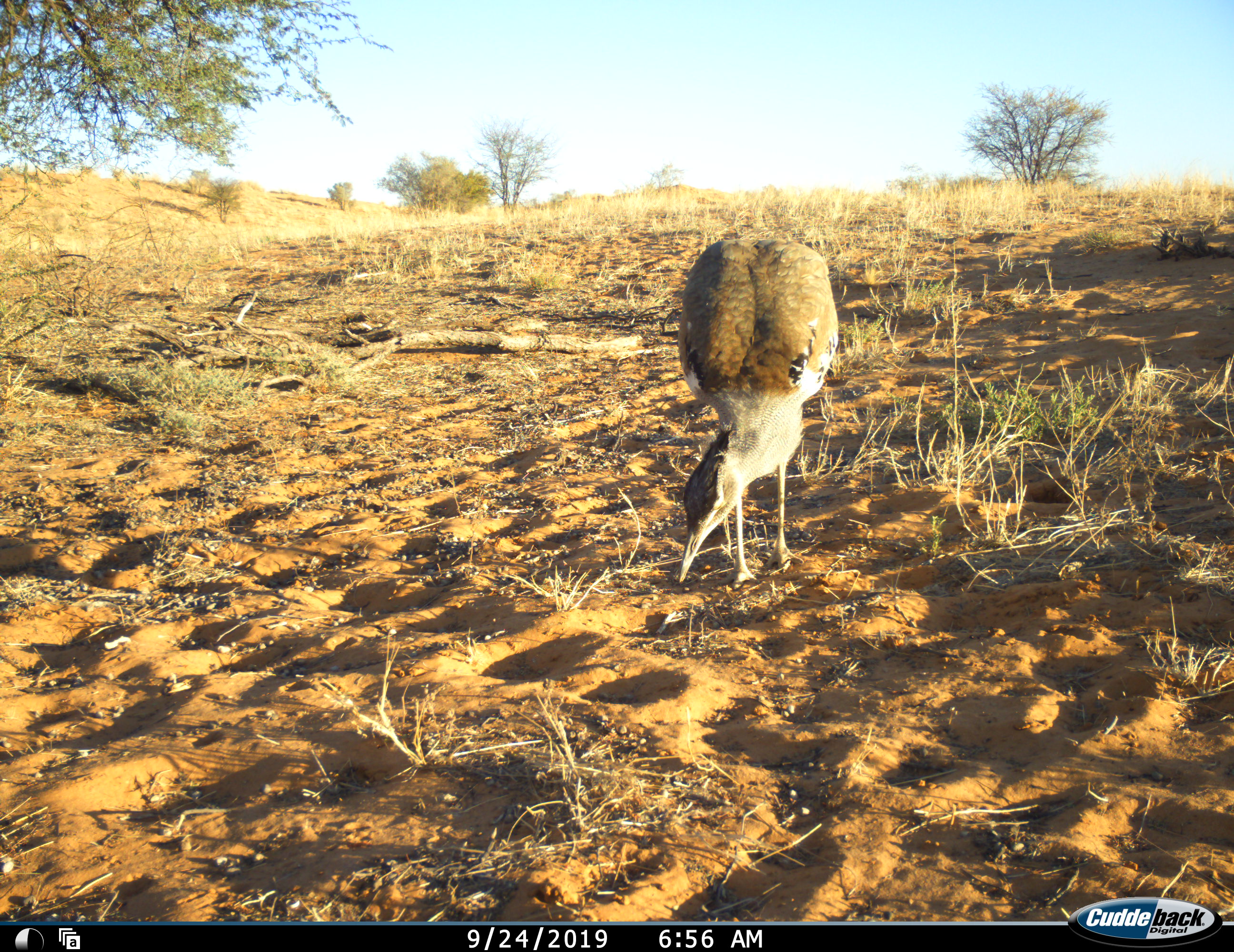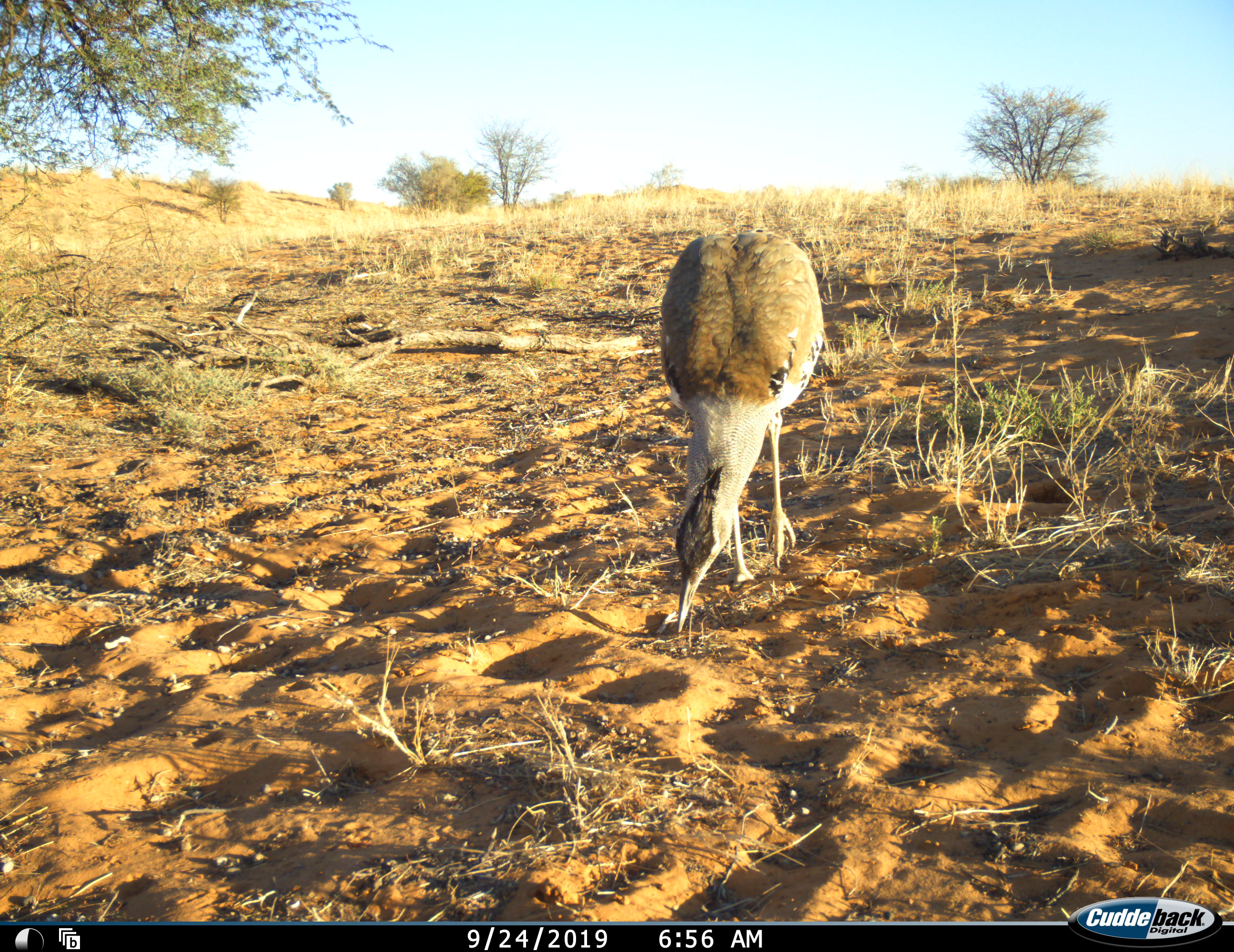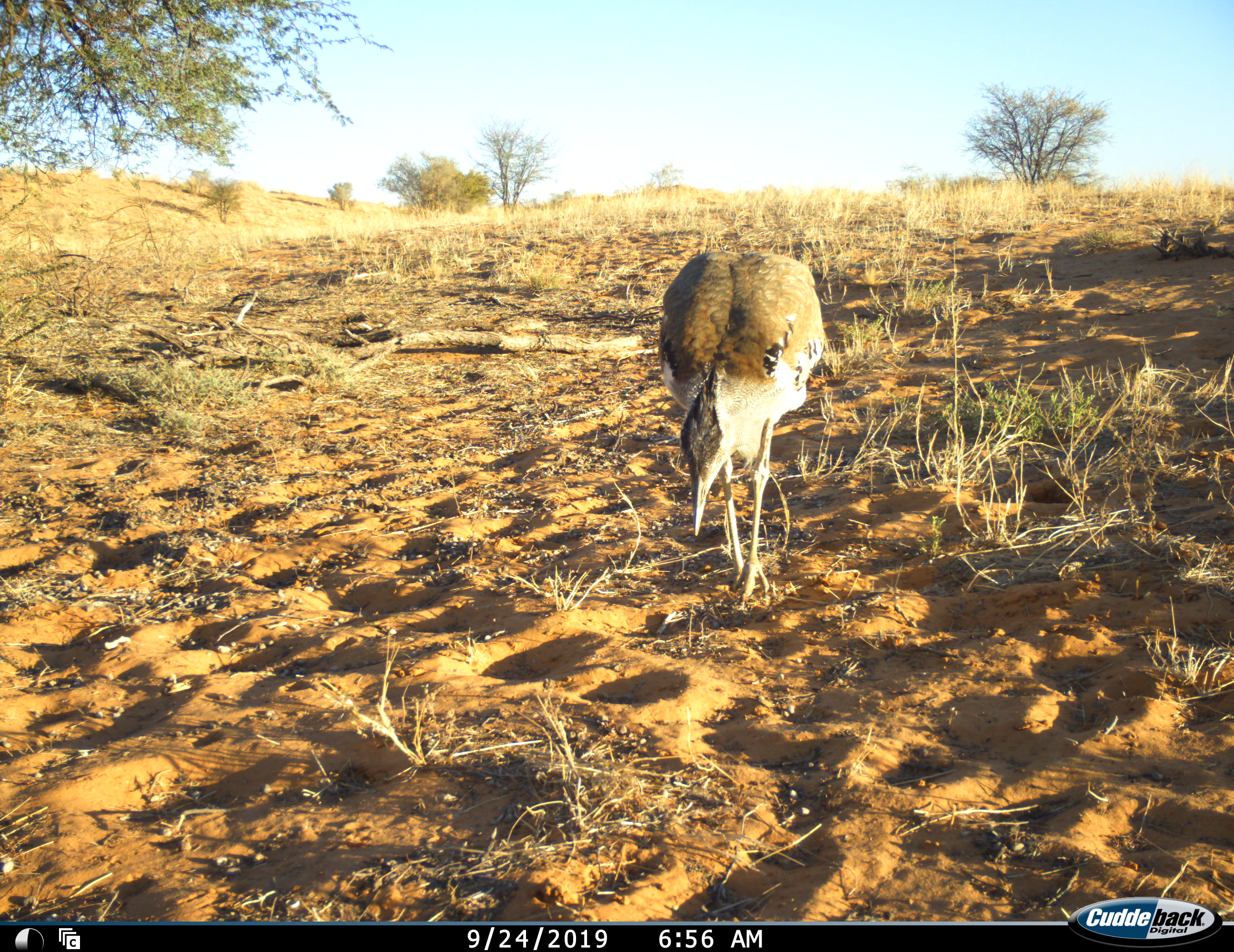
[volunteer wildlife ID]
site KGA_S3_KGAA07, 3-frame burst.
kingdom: Animalia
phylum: Chordata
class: Aves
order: Otidiformes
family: Otididae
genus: Ardeotis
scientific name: Ardeotis kori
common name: kori bustard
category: bustardkori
Bustardkori (kori bustard) (Ardeotis kori), count 1. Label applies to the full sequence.